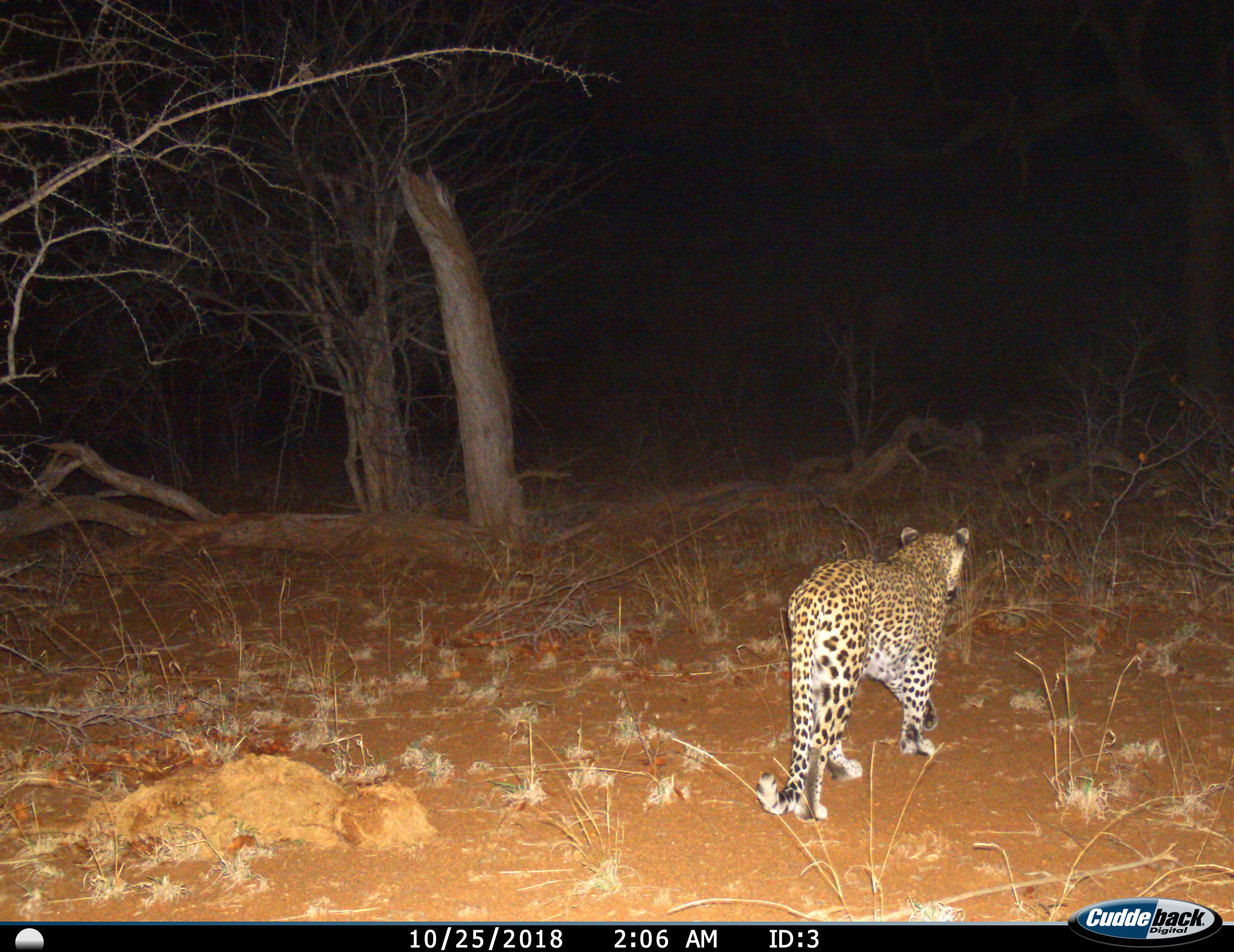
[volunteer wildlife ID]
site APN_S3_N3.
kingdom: Animalia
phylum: Chordata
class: Mammalia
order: Carnivora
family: Felidae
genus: Panthera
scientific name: Panthera pardus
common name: leopard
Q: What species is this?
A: Leopard (Panthera pardus).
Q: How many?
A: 1.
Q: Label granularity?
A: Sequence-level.